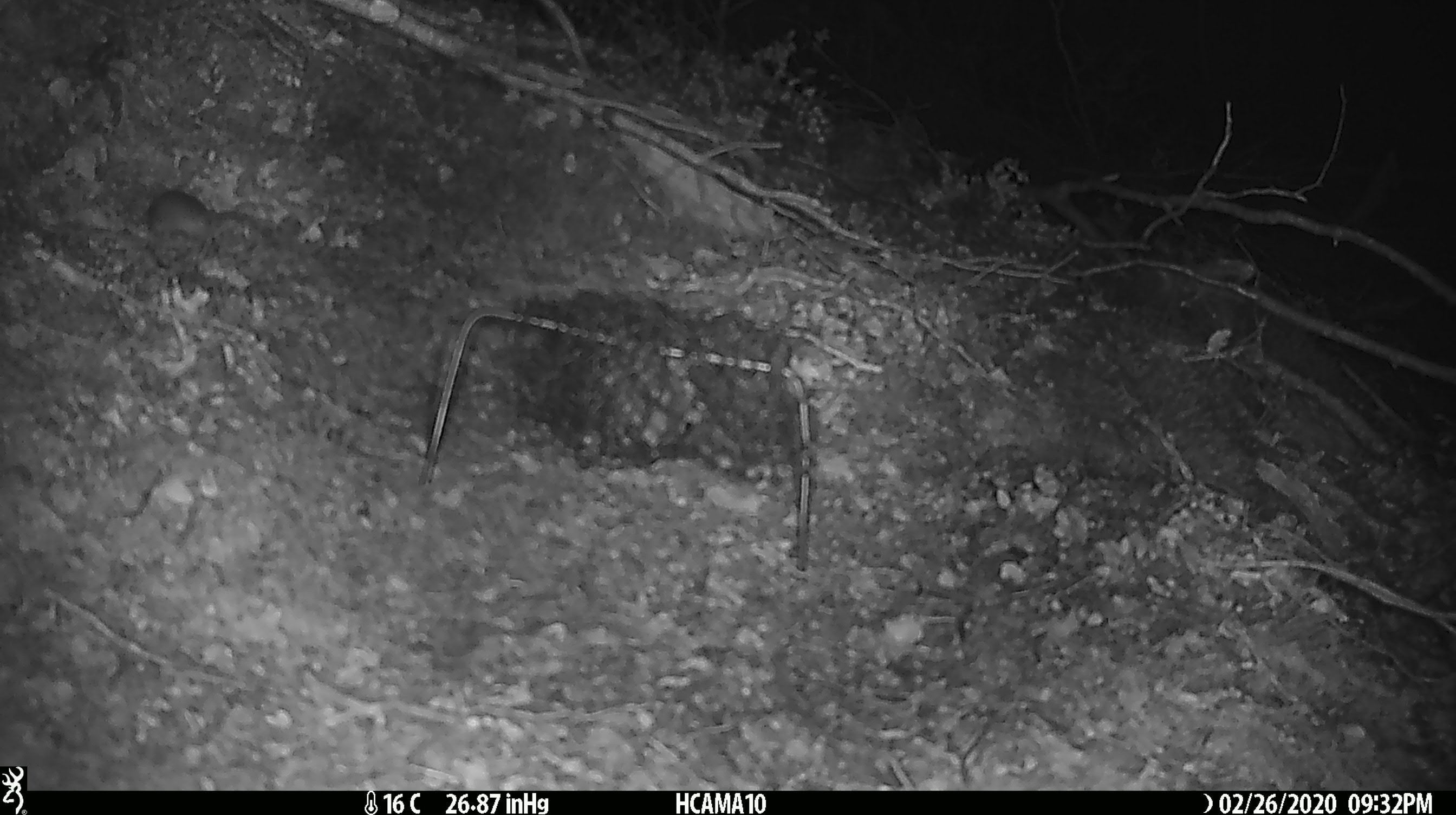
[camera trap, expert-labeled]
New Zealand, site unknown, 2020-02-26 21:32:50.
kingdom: Animalia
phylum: Chordata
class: Mammalia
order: Rodentia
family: Muridae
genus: Mus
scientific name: Mus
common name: mouse